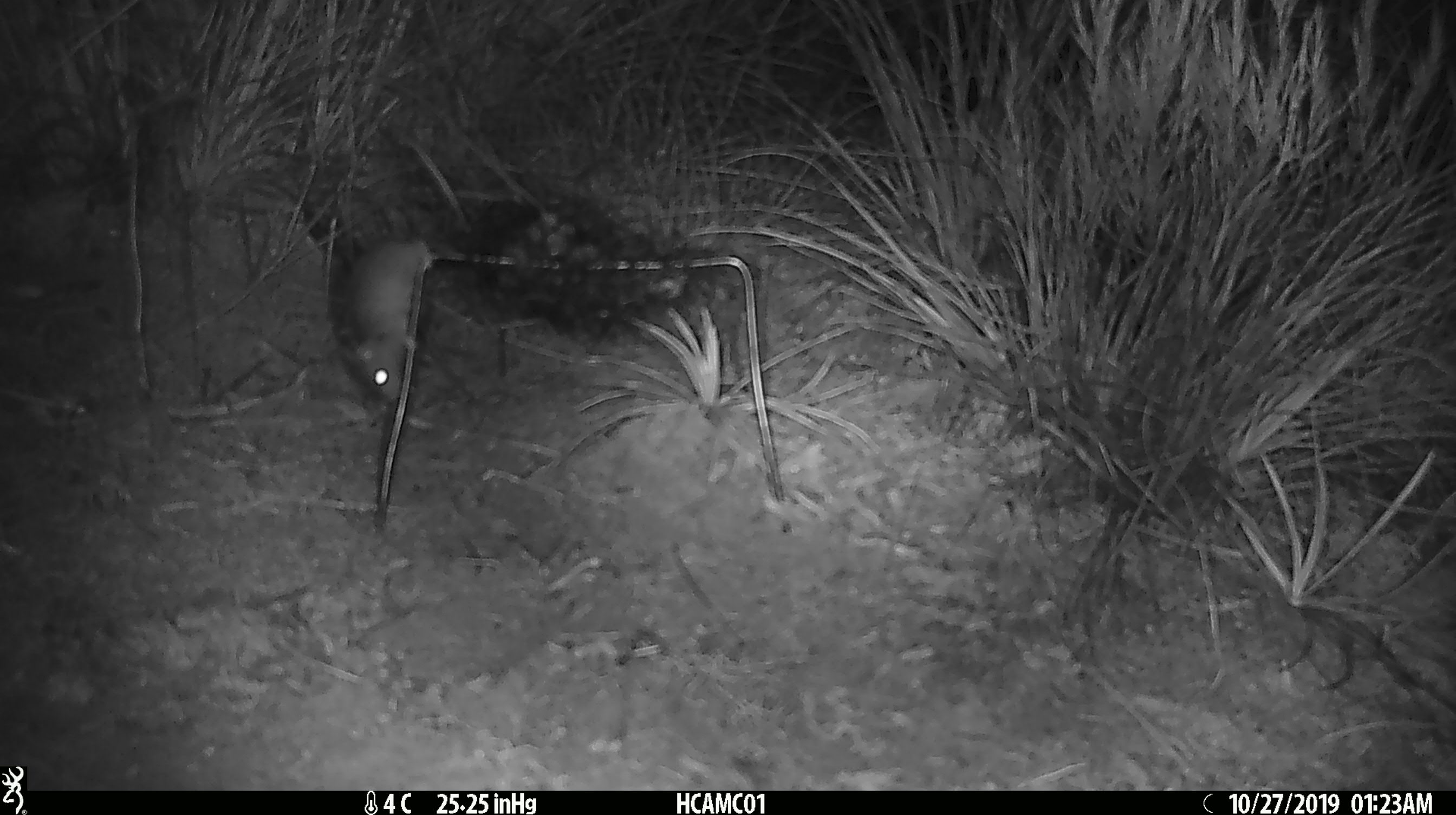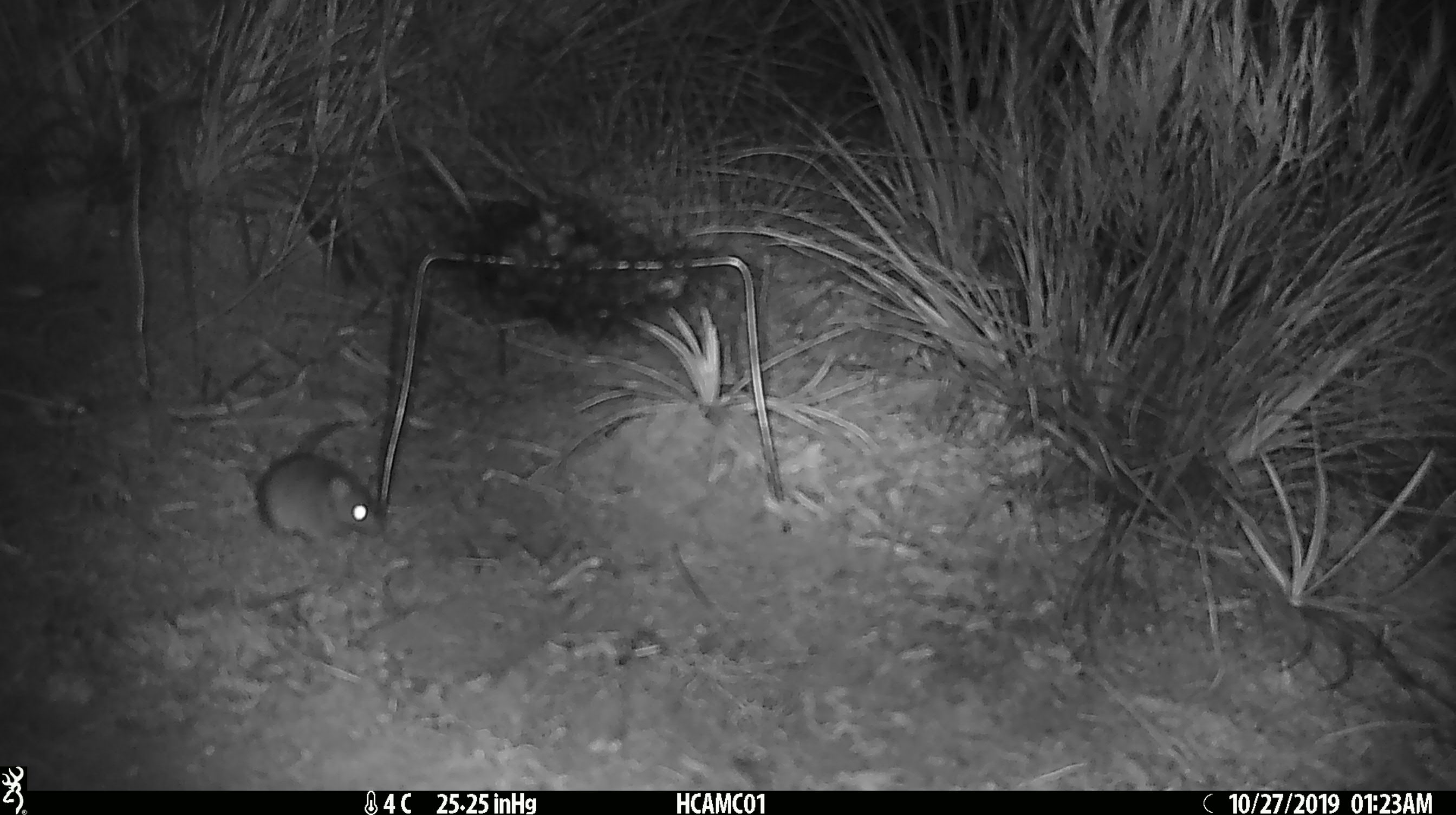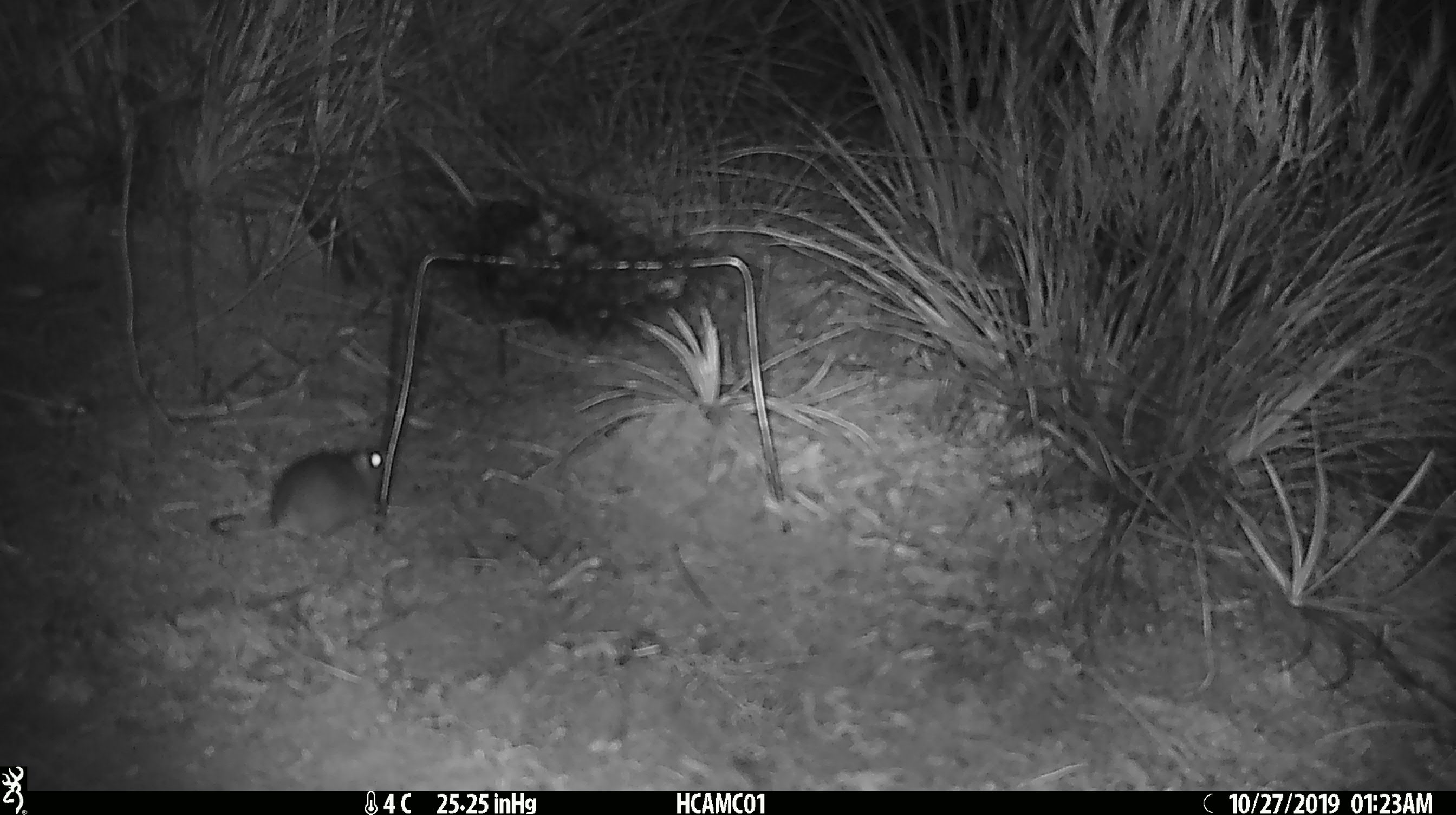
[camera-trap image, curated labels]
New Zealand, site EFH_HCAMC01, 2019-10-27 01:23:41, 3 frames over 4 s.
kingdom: Animalia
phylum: Chordata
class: Mammalia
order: Rodentia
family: Muridae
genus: Mus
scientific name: Mus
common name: mouse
Mouse (Mus).